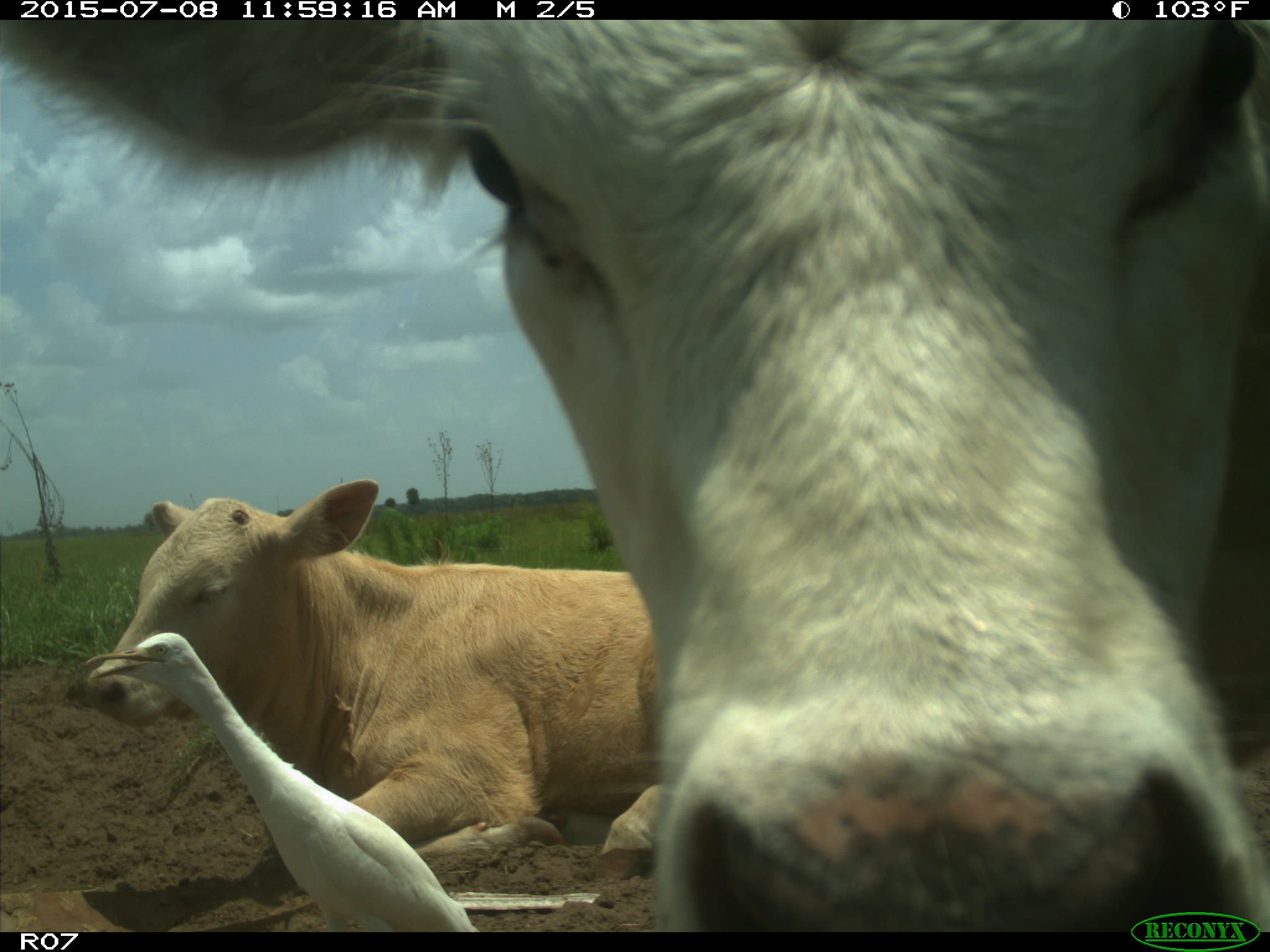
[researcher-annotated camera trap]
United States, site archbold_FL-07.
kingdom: Animalia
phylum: Chordata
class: Mammalia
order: Artiodactyla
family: Bovidae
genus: Bos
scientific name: Bos taurus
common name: domestic cow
Bos taurus (domestic cow).